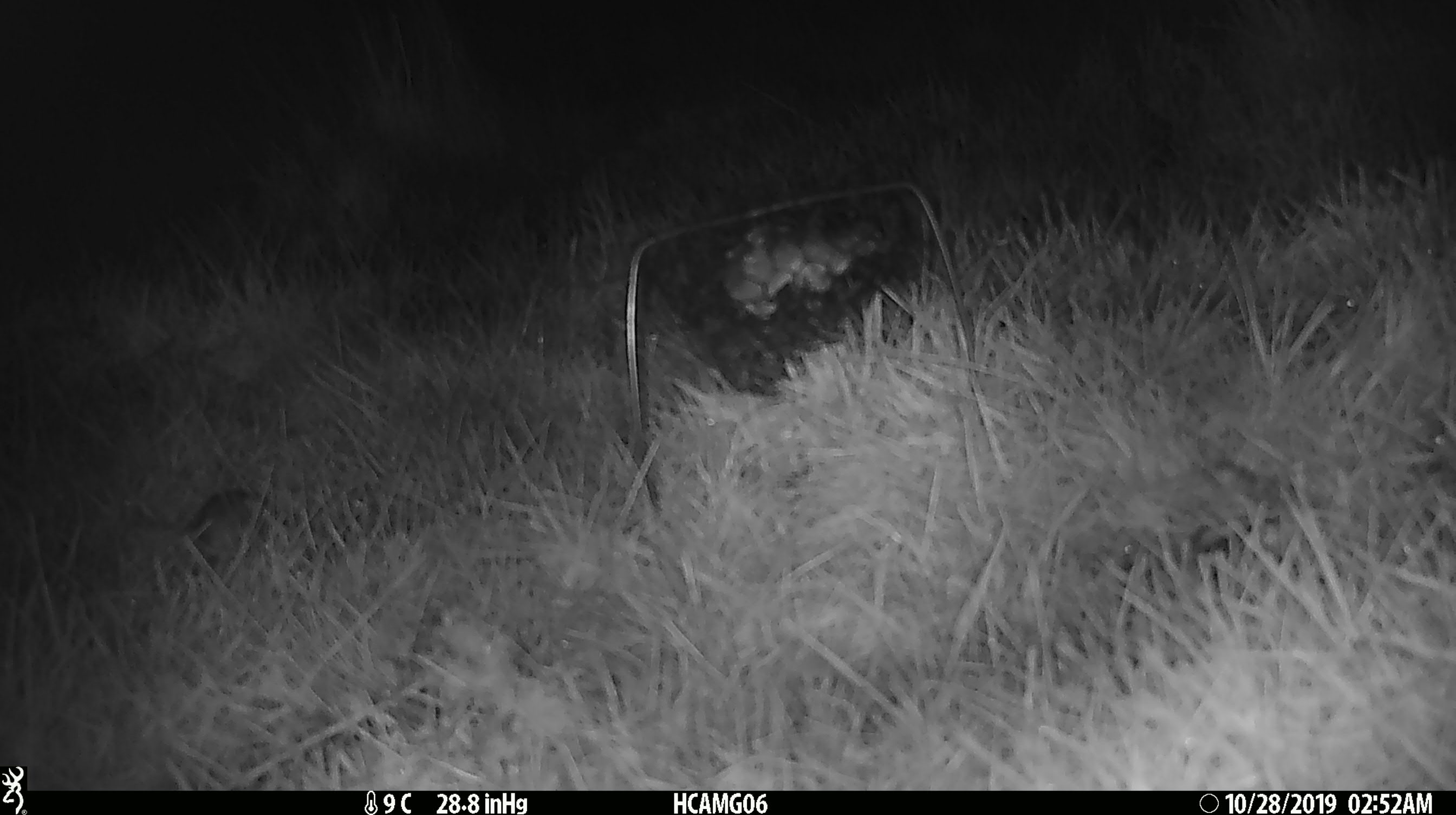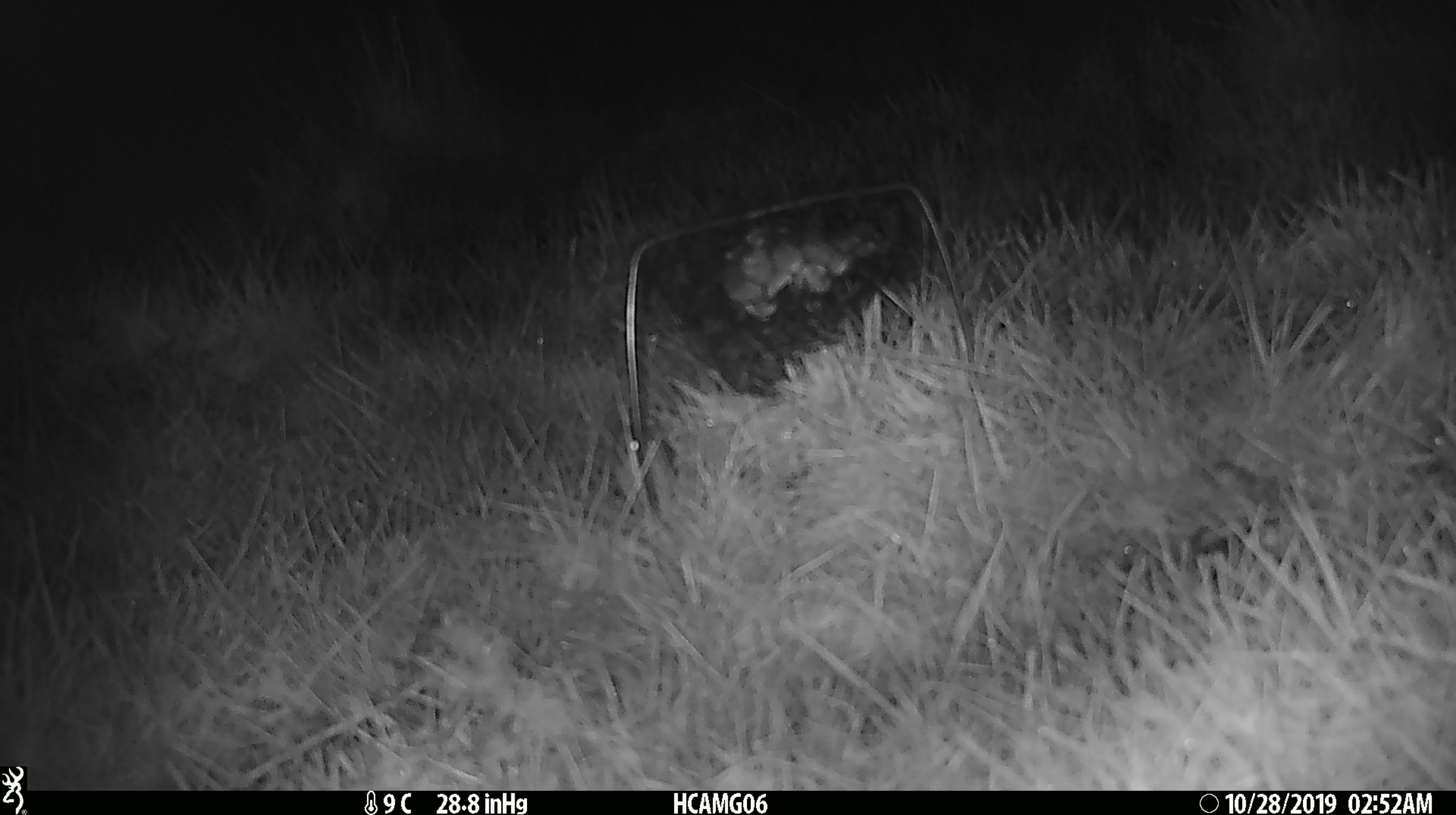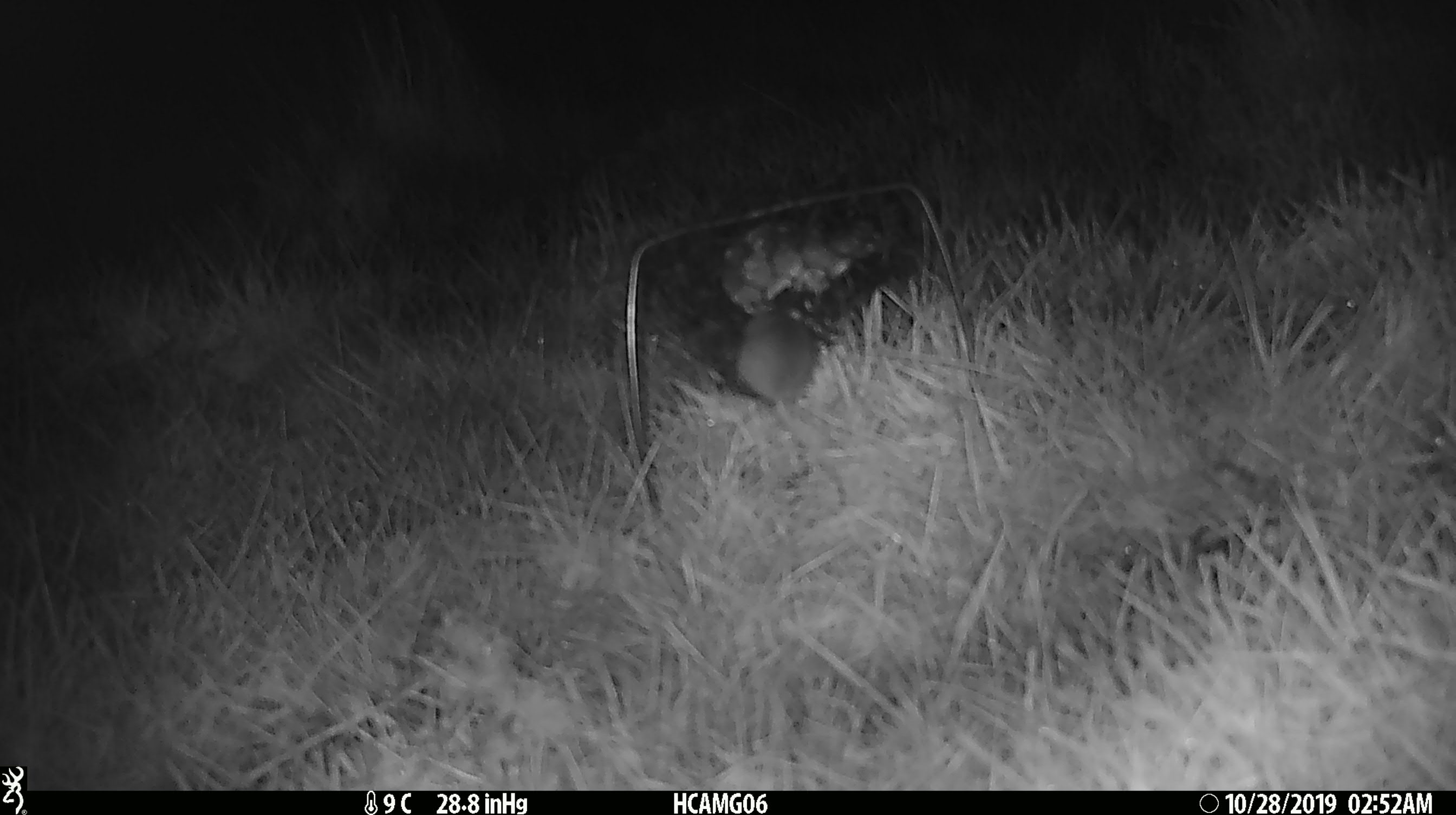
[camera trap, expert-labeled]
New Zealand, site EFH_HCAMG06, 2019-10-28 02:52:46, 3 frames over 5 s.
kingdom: Animalia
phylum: Chordata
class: Mammalia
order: Rodentia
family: Muridae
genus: Mus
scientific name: Mus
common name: mouse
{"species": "mouse (Mus)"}